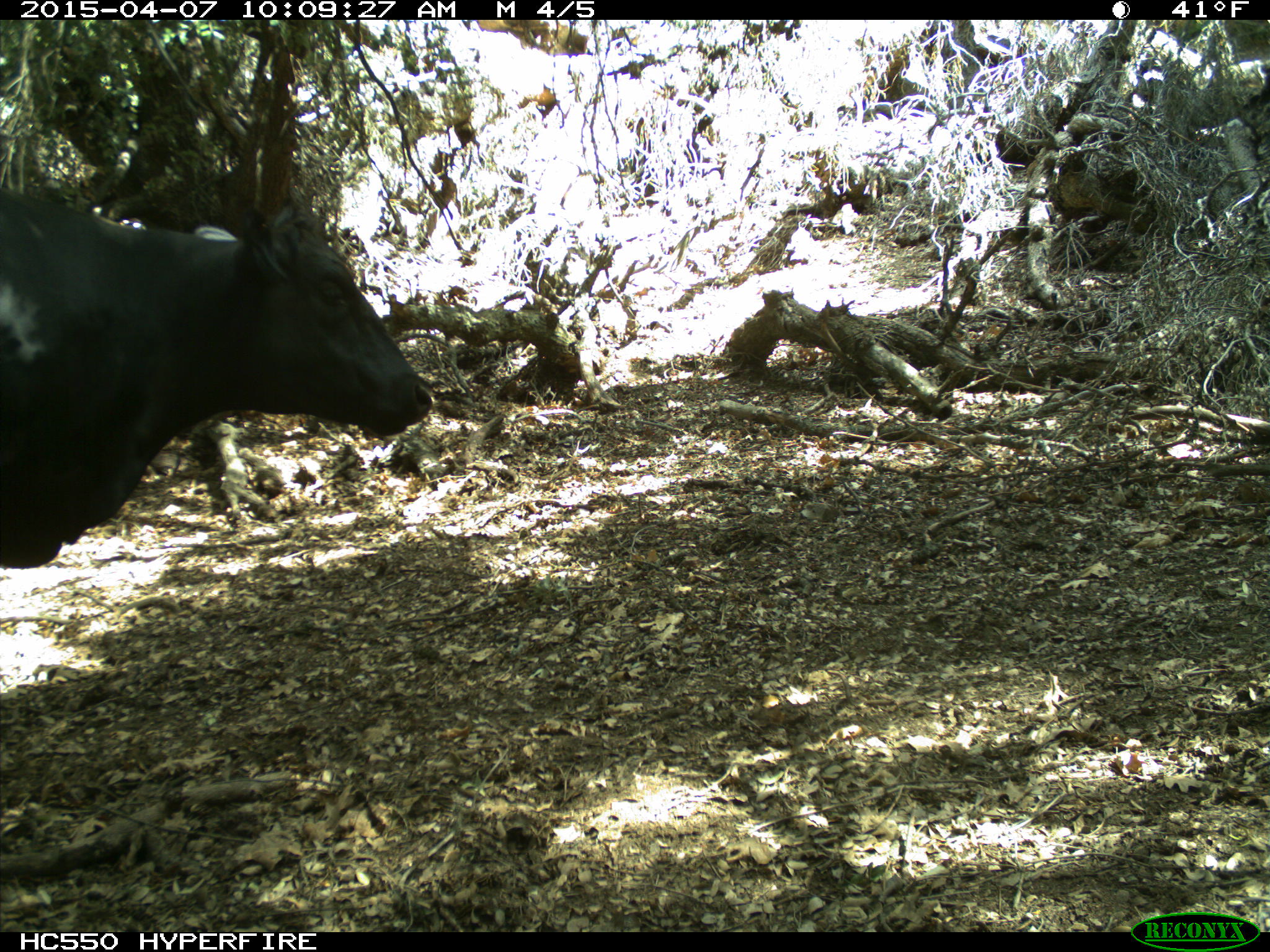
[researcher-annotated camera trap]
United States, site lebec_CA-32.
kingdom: Animalia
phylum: Chordata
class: Mammalia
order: Artiodactyla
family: Bovidae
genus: Bos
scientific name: Bos taurus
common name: domestic cow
Bos taurus (domestic cow).